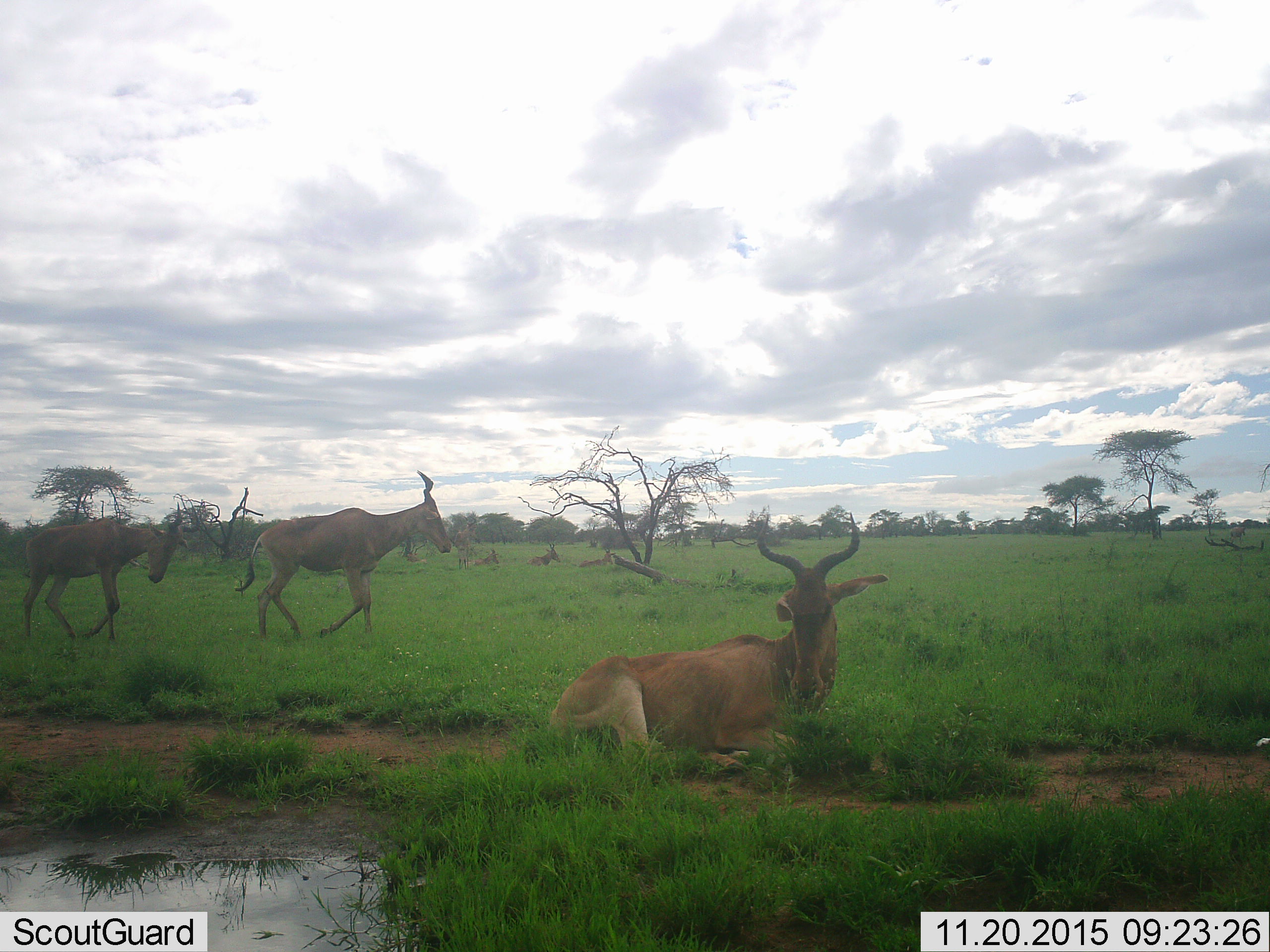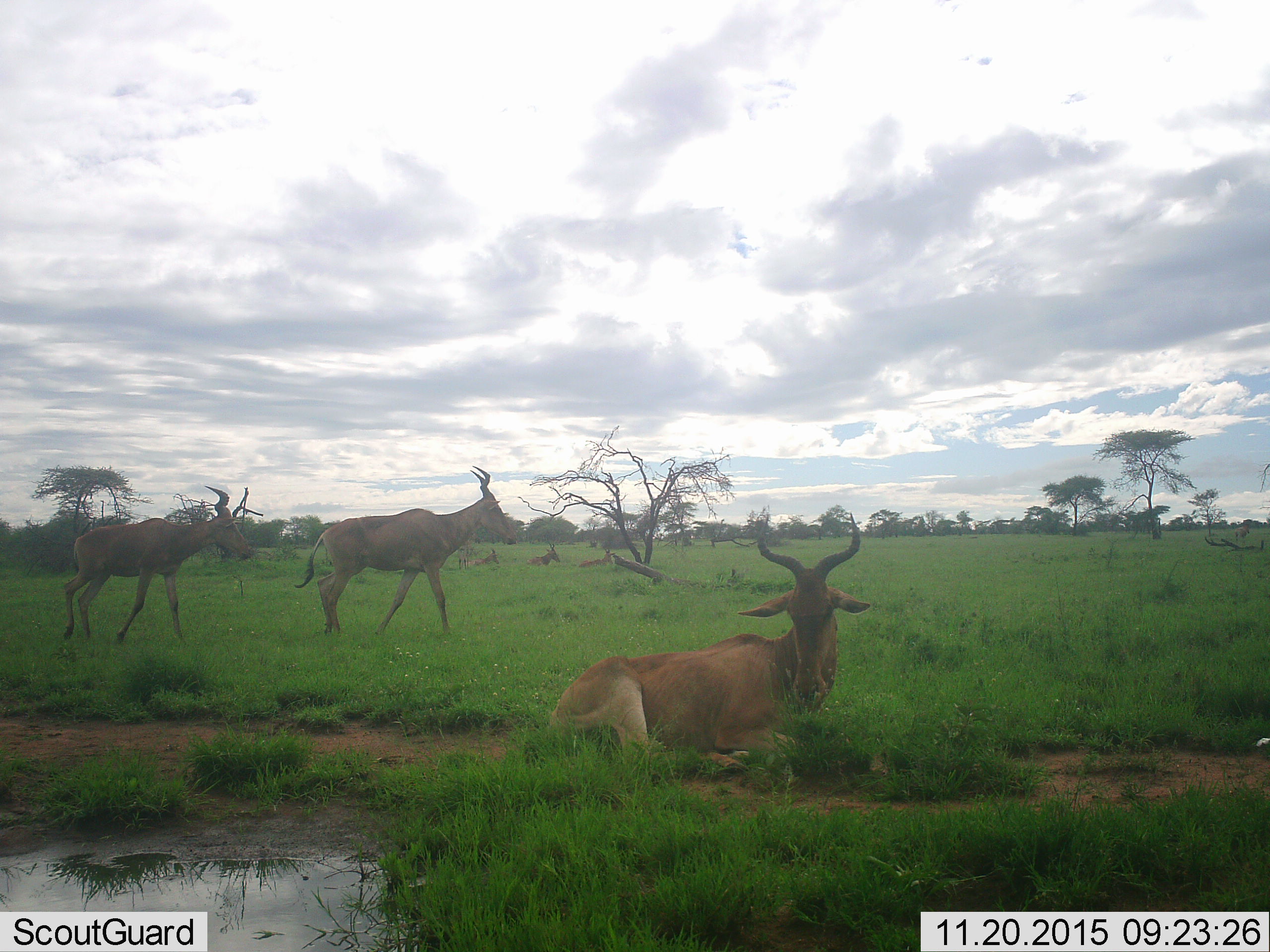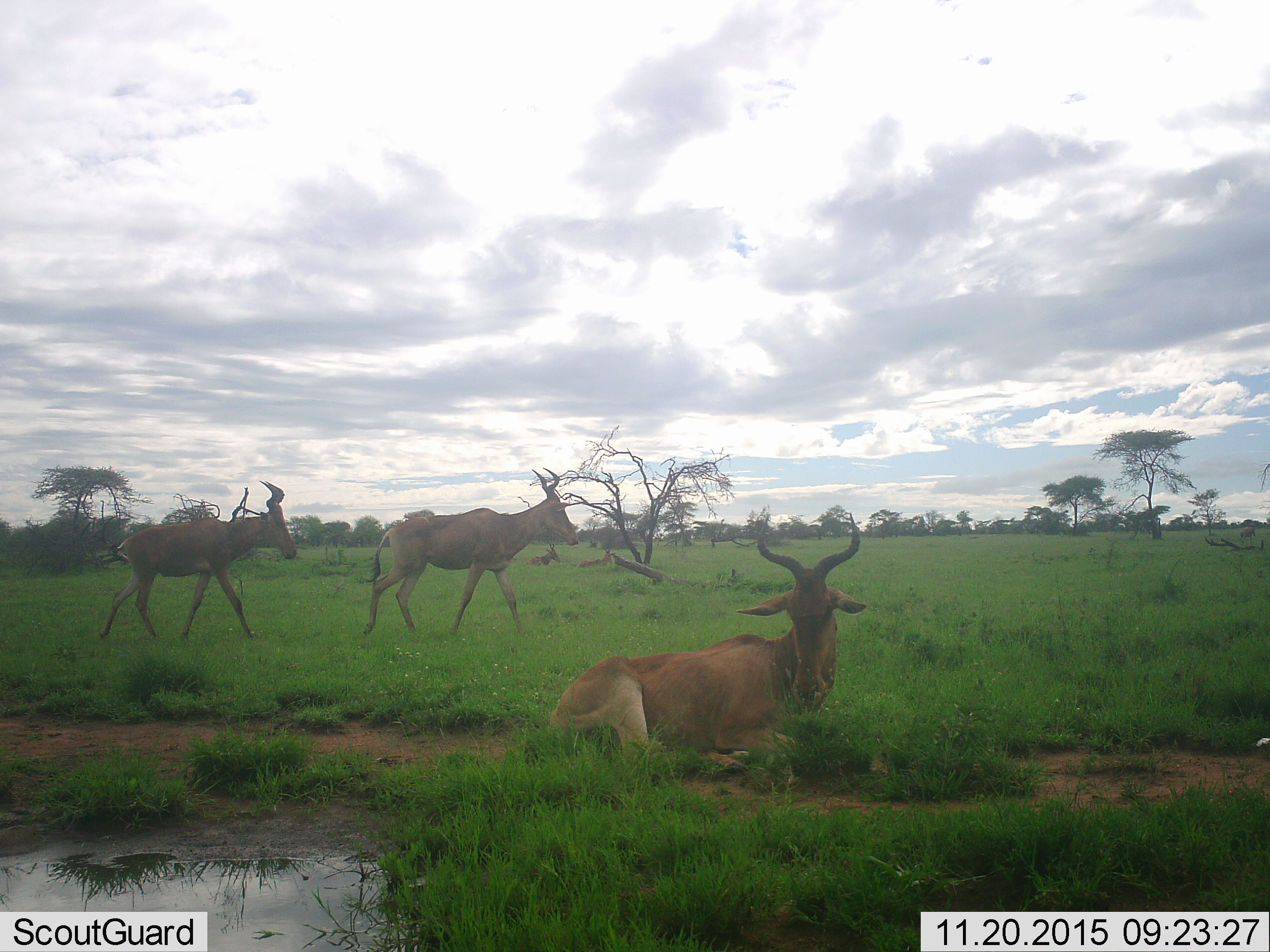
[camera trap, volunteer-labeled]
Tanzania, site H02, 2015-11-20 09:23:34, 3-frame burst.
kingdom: Animalia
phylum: Chordata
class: Mammalia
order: Artiodactyla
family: Bovidae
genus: Alcelaphus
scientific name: Alcelaphus buselaphus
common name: hartebeest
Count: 7.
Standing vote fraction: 30%.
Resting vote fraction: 90%.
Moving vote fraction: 90%.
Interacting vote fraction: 0%.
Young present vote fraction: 10%.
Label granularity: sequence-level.